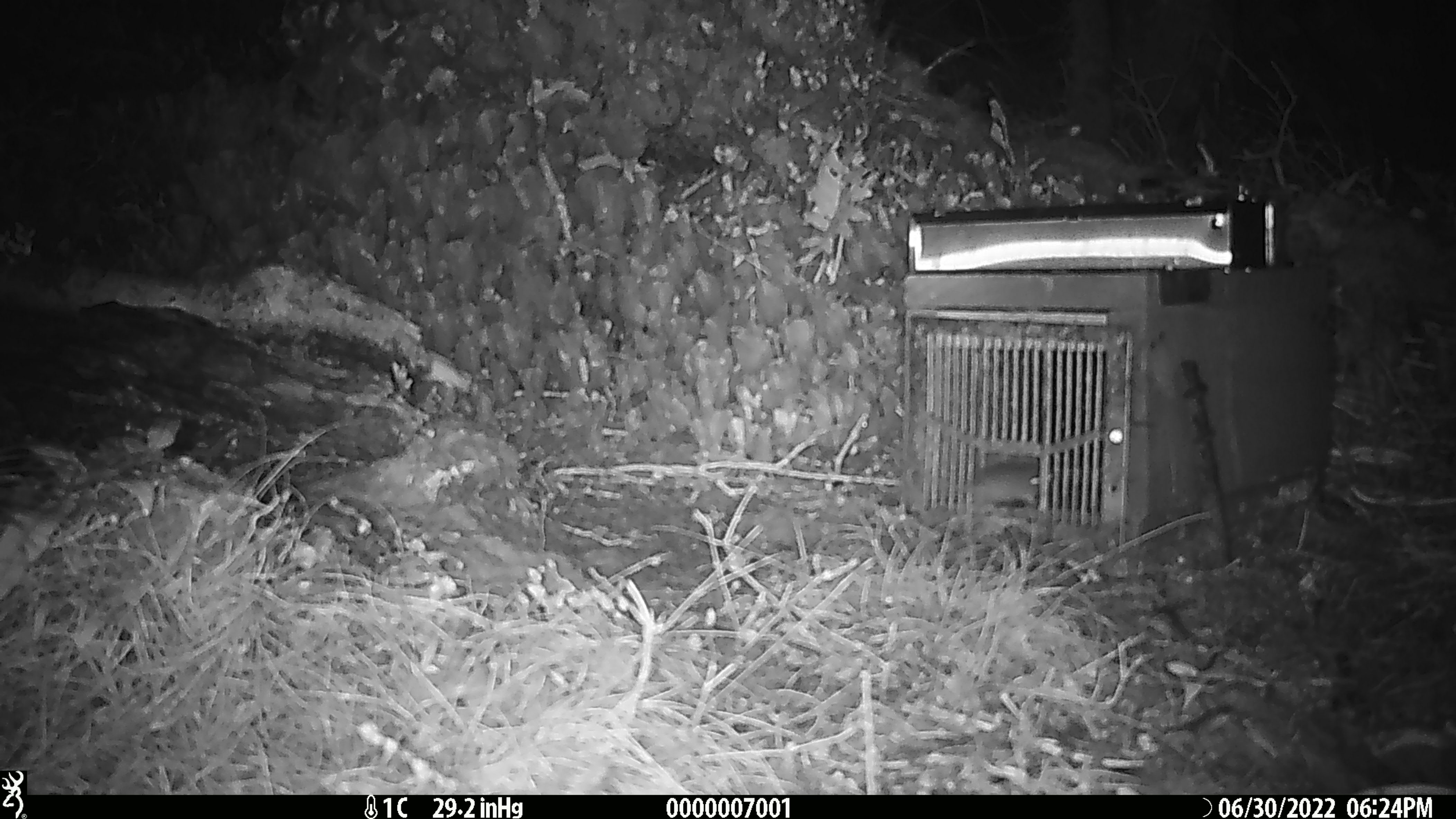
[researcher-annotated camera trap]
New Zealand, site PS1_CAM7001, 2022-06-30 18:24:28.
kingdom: Animalia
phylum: Chordata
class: Mammalia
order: Rodentia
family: Muridae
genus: Mus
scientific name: Mus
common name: mouse